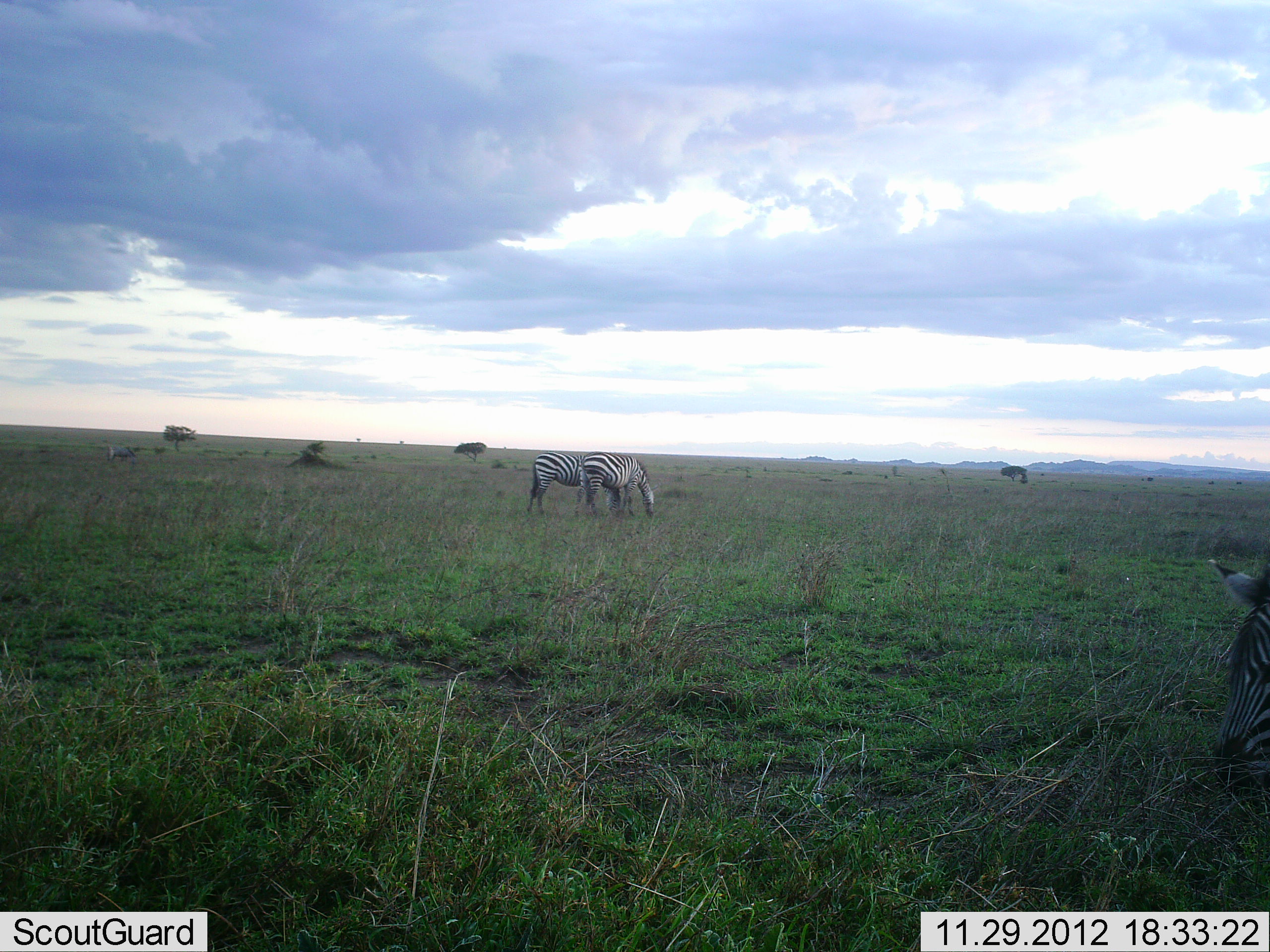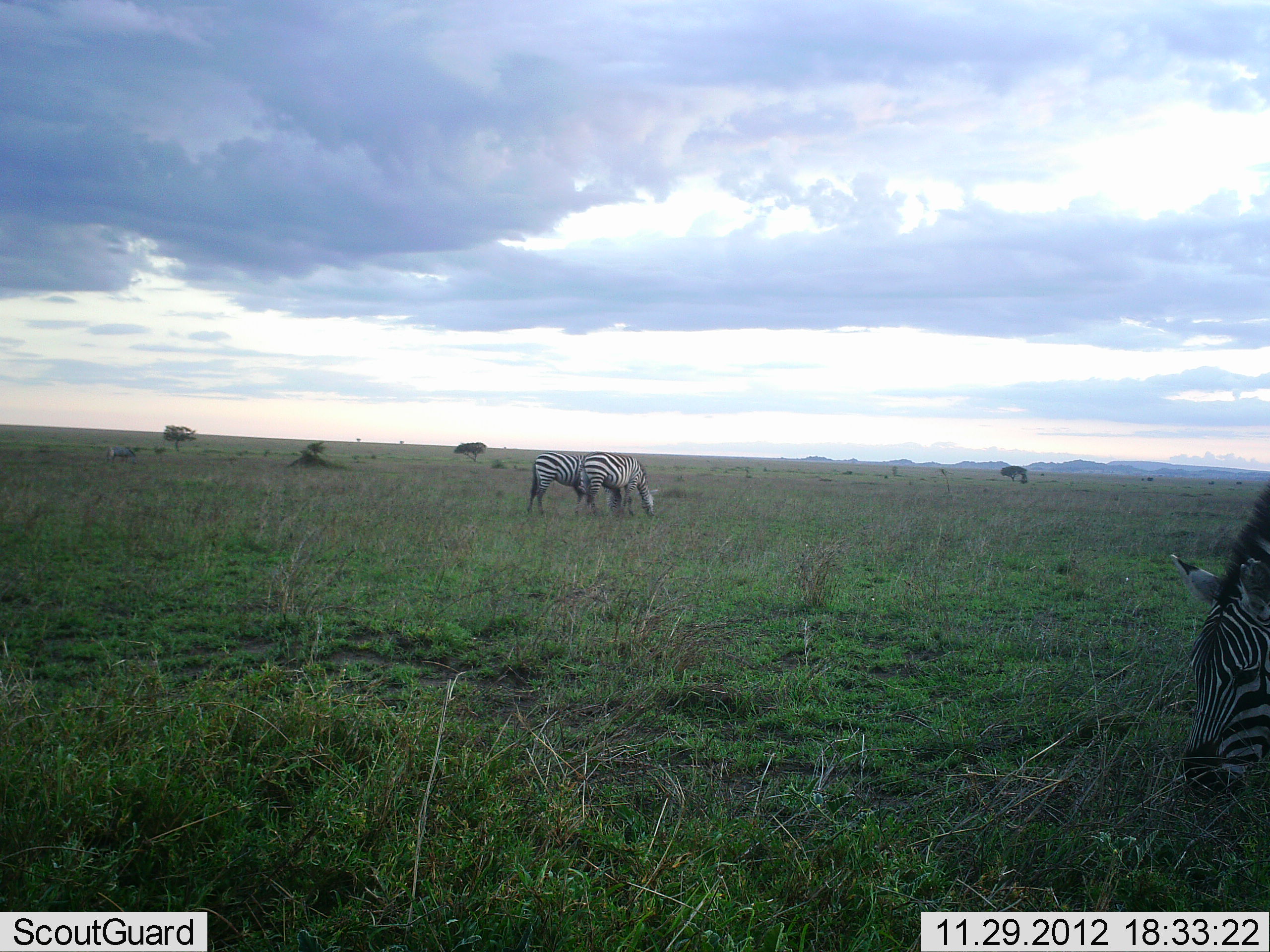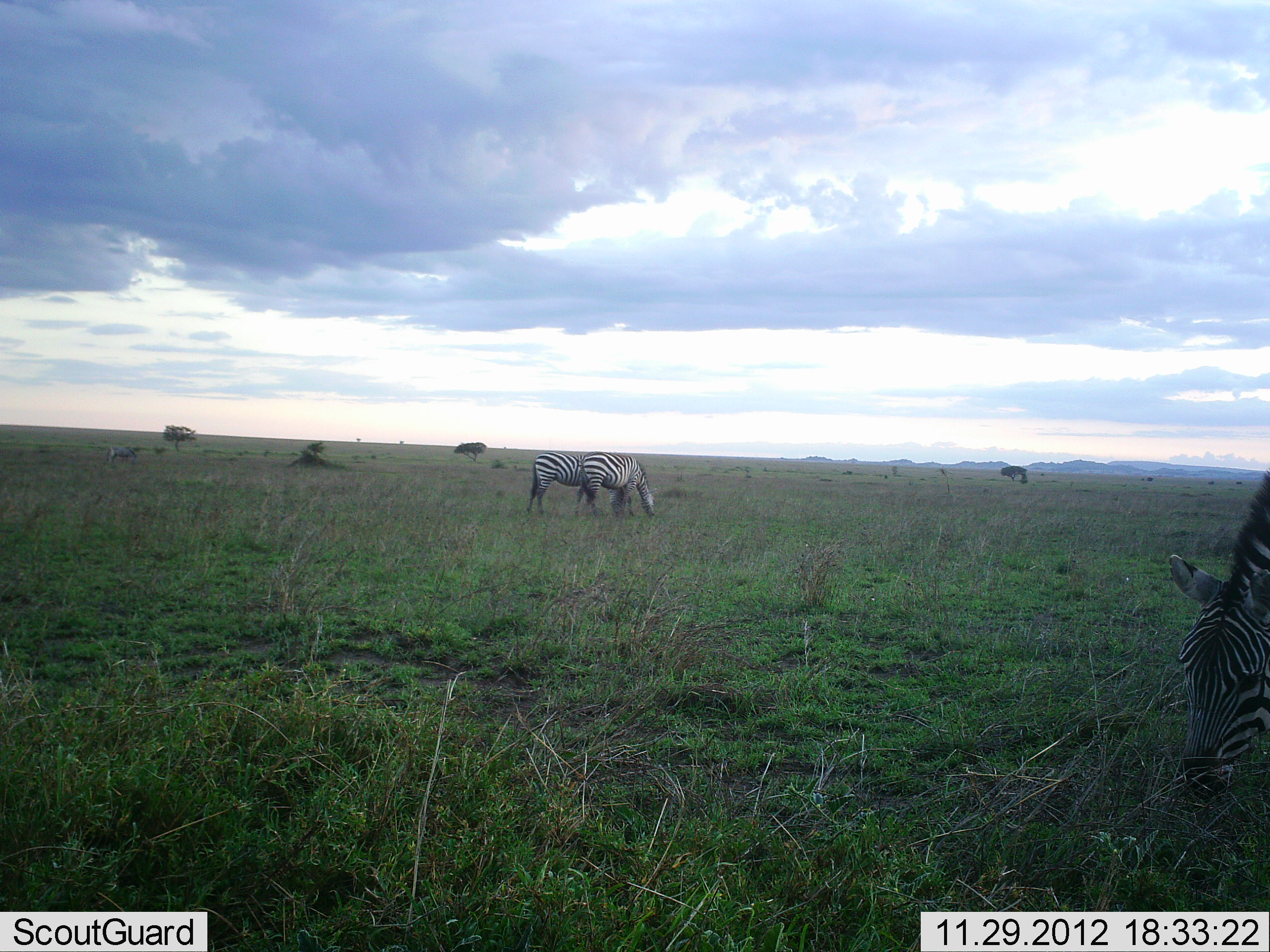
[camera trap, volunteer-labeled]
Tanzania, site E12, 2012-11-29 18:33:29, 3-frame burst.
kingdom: Animalia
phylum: Chordata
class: Mammalia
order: Perissodactyla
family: Equidae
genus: Equus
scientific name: Equus quagga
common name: plains zebra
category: zebra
Zebra (plains zebra) (Equus quagga), count 3. Behavior (volunteer vote fractions): standing 0%, resting 0%, moving 0%, interacting 0%. Young present (vote fraction): 0%. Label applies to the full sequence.